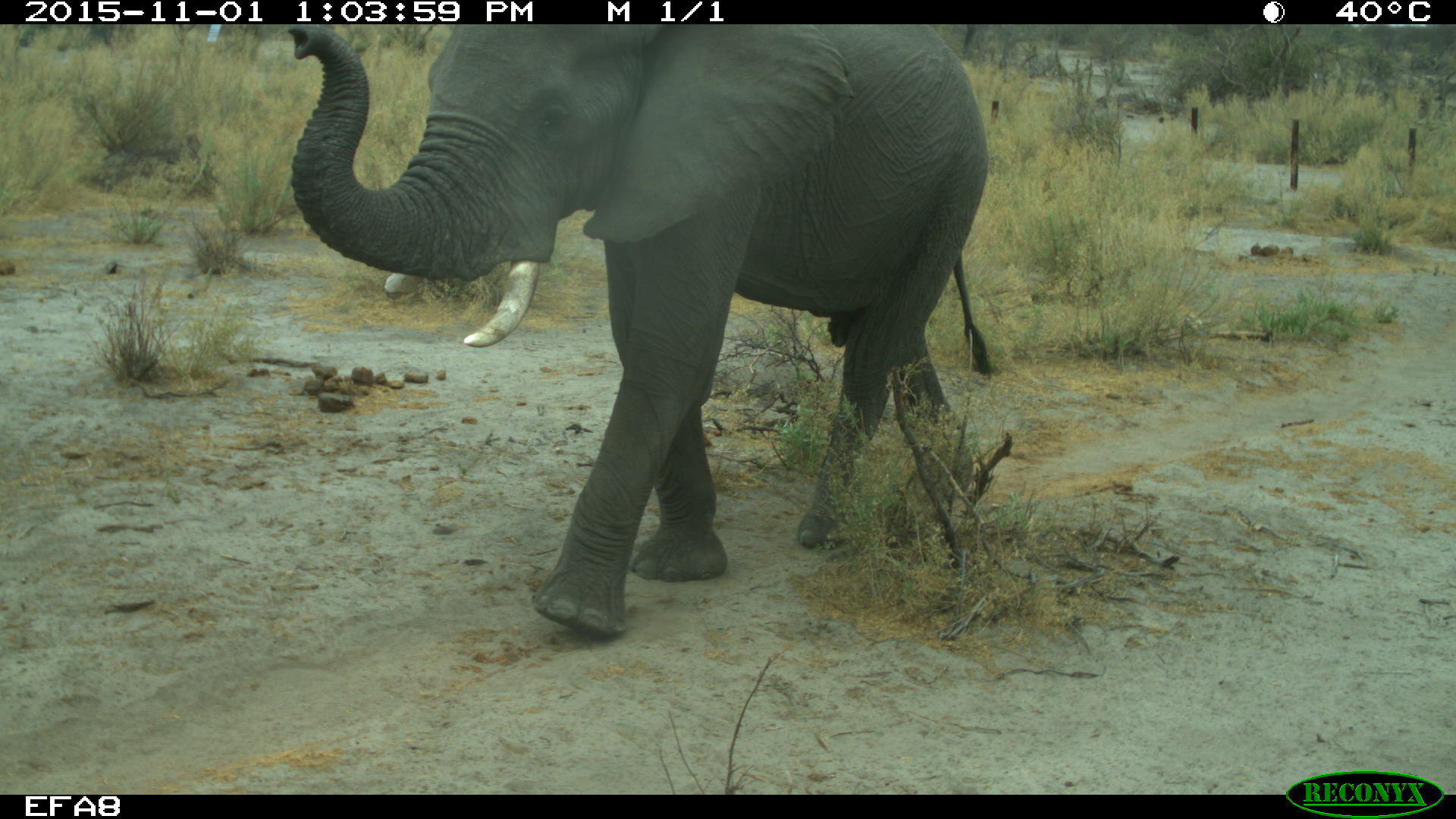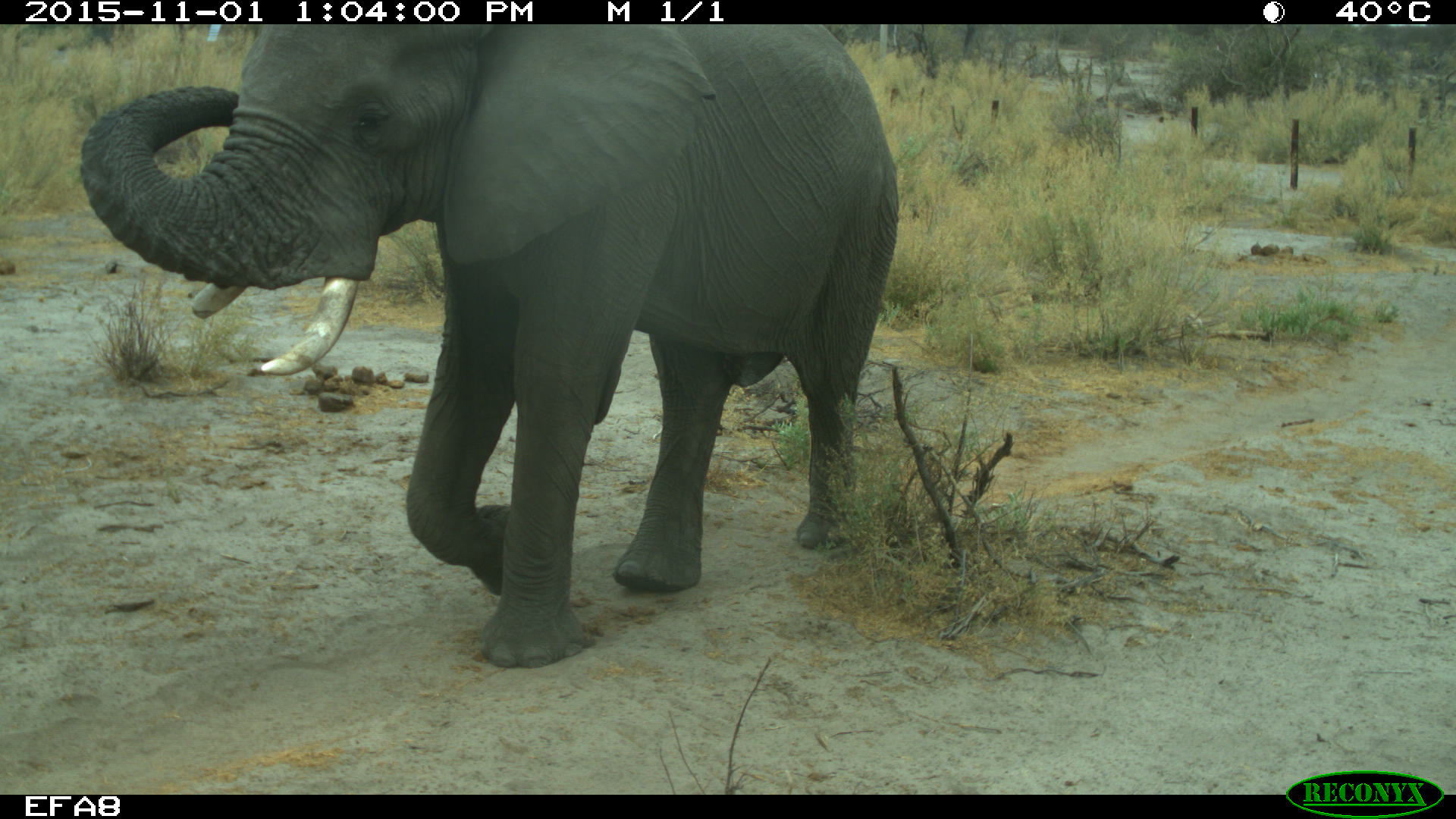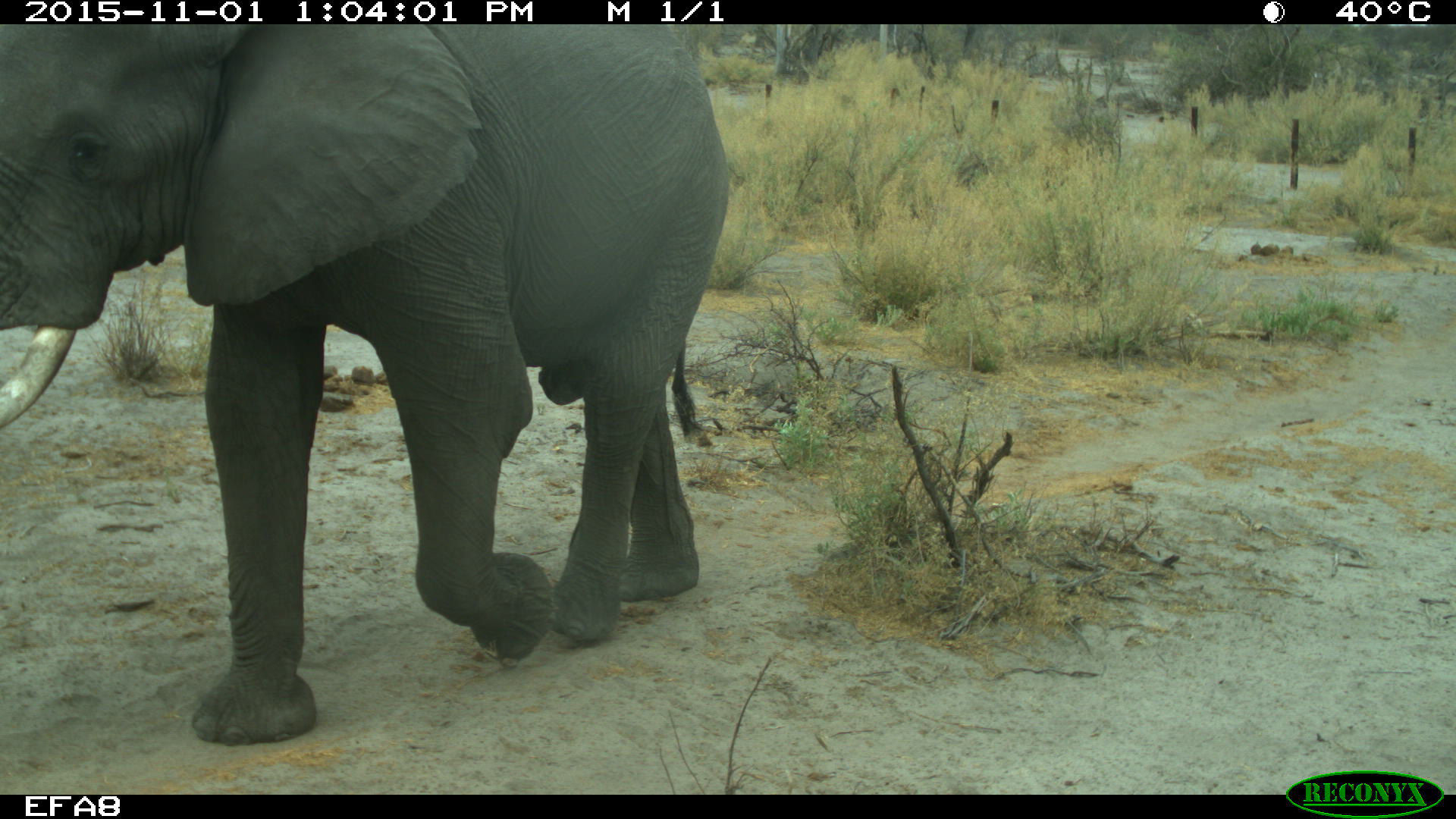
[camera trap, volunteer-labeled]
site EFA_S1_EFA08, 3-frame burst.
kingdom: Animalia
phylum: Chordata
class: Mammalia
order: Proboscidea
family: Elephantidae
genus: Loxodonta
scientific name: Loxodonta africana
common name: african bush elephant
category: elephant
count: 1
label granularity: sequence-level